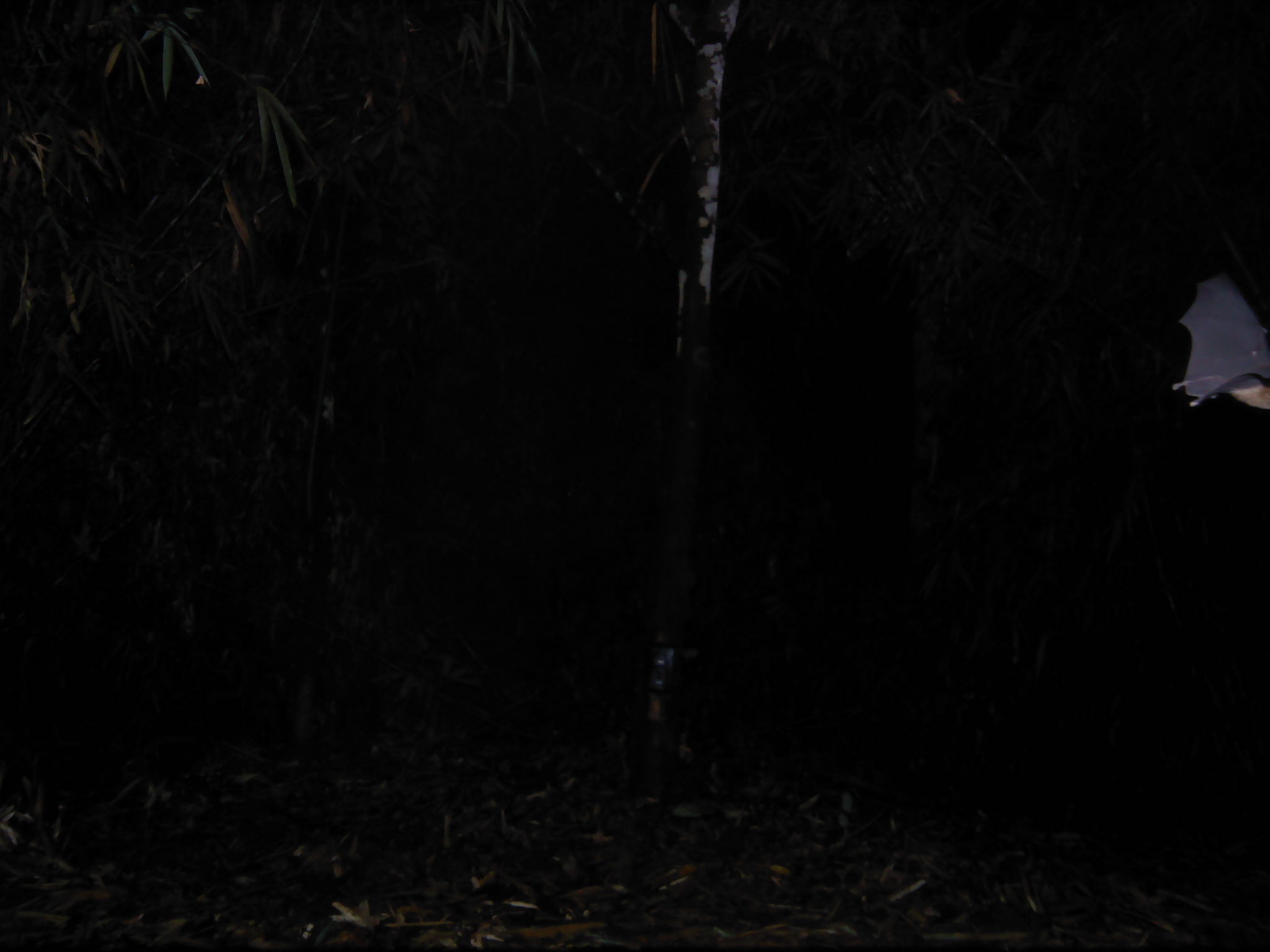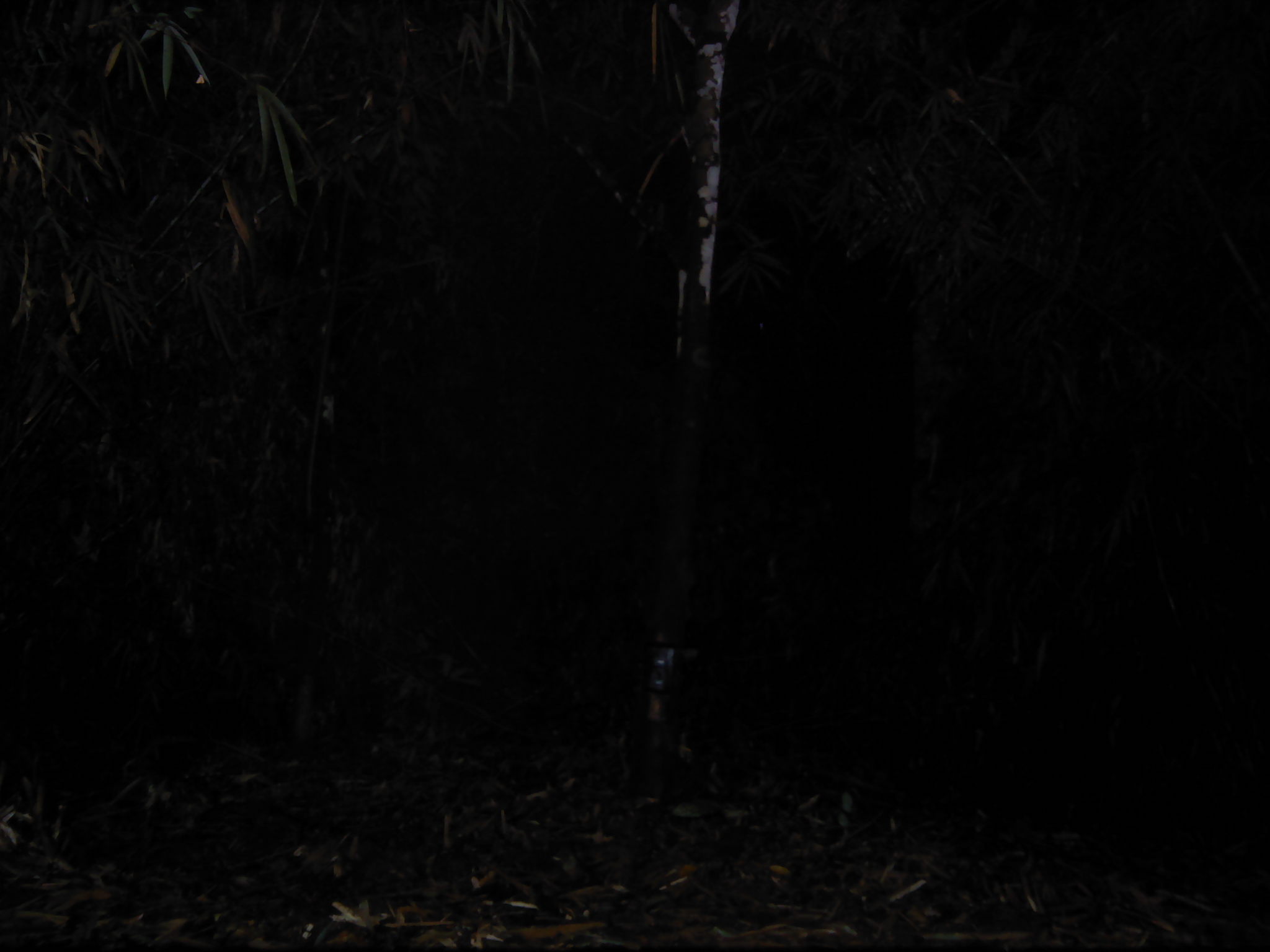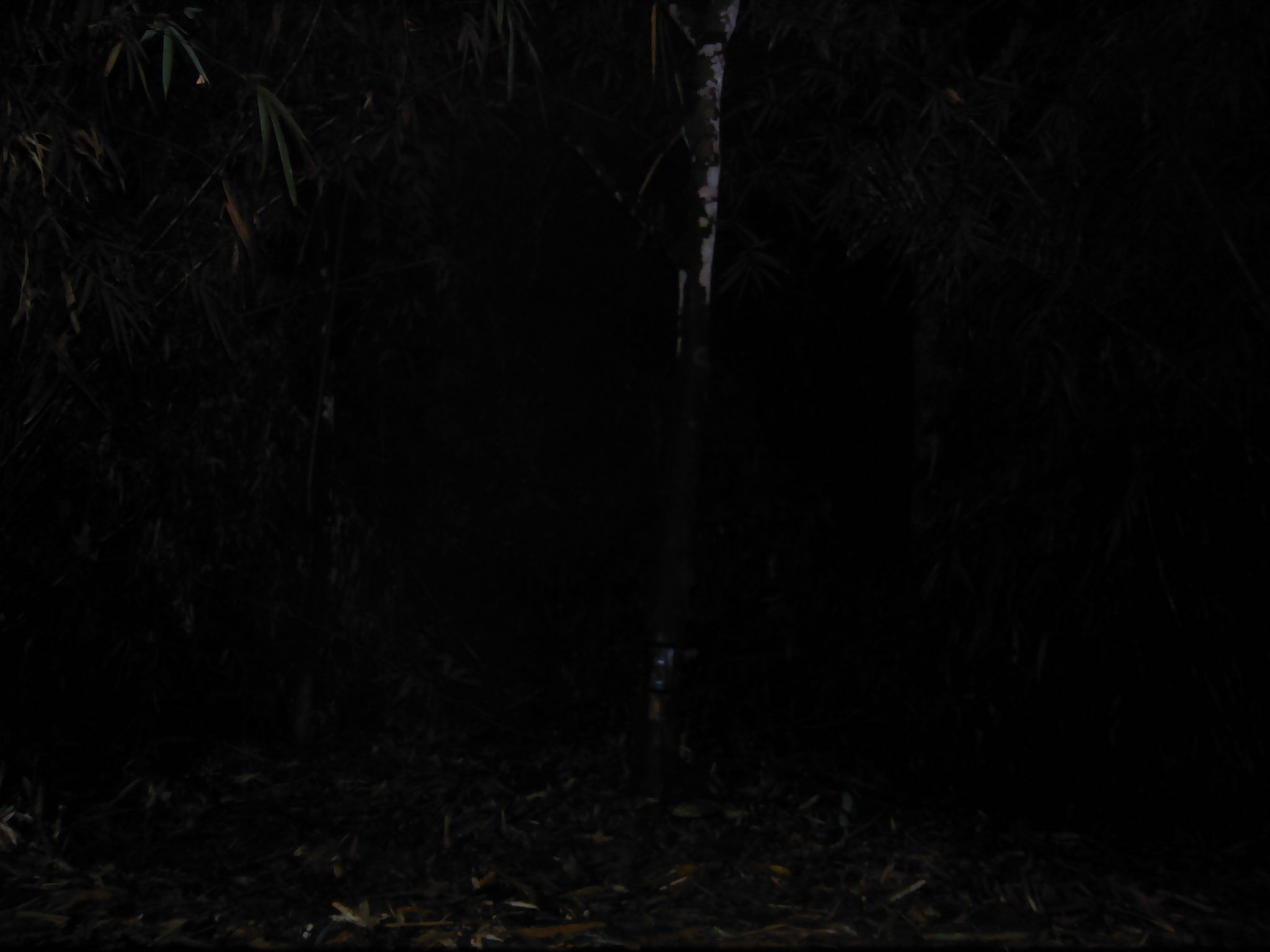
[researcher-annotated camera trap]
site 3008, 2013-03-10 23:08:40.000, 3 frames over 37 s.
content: unidentified animal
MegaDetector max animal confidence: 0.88